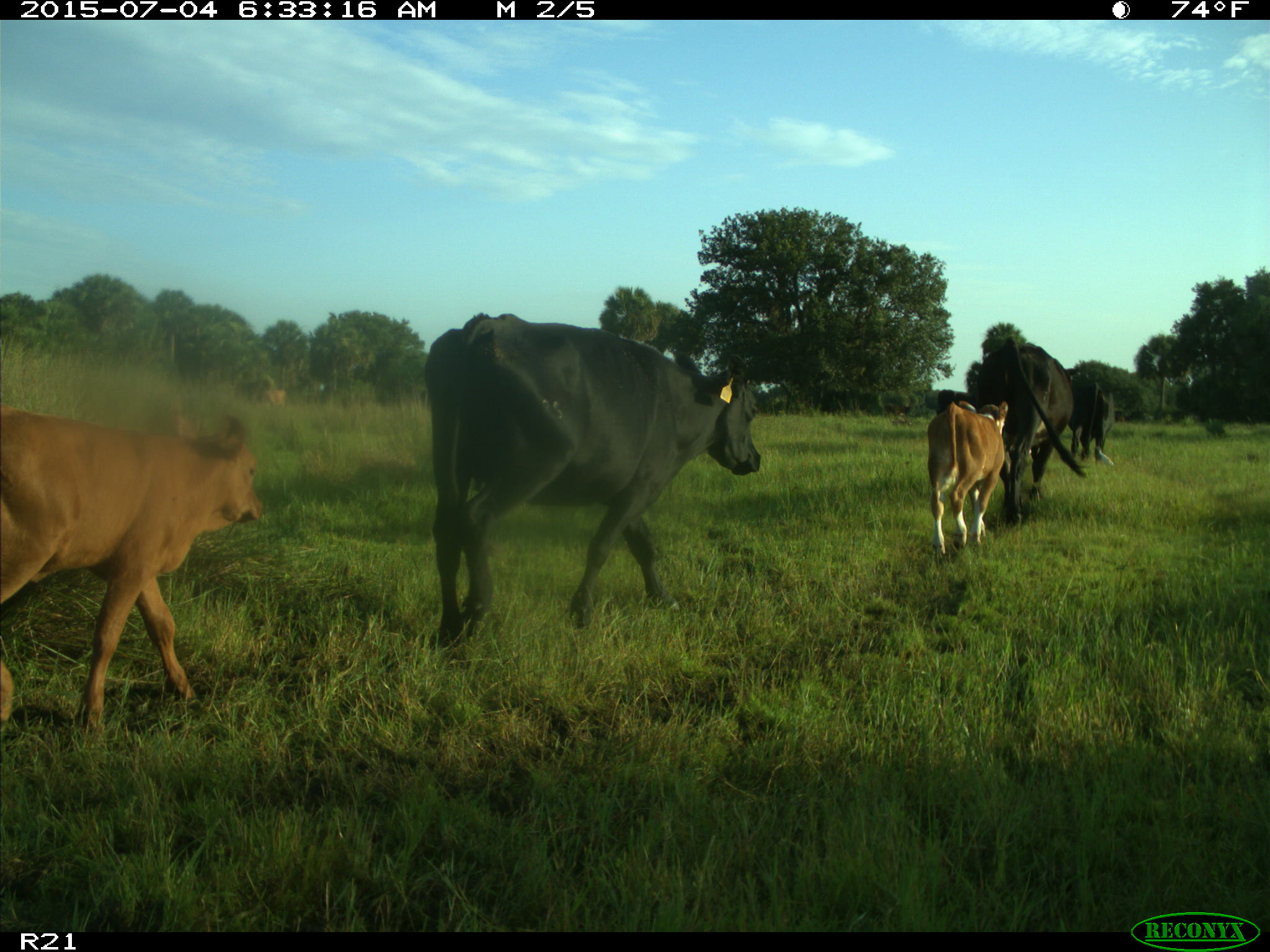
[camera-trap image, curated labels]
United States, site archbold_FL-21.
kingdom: Animalia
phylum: Chordata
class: Mammalia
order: Artiodactyla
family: Bovidae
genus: Bos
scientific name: Bos taurus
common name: domestic cow